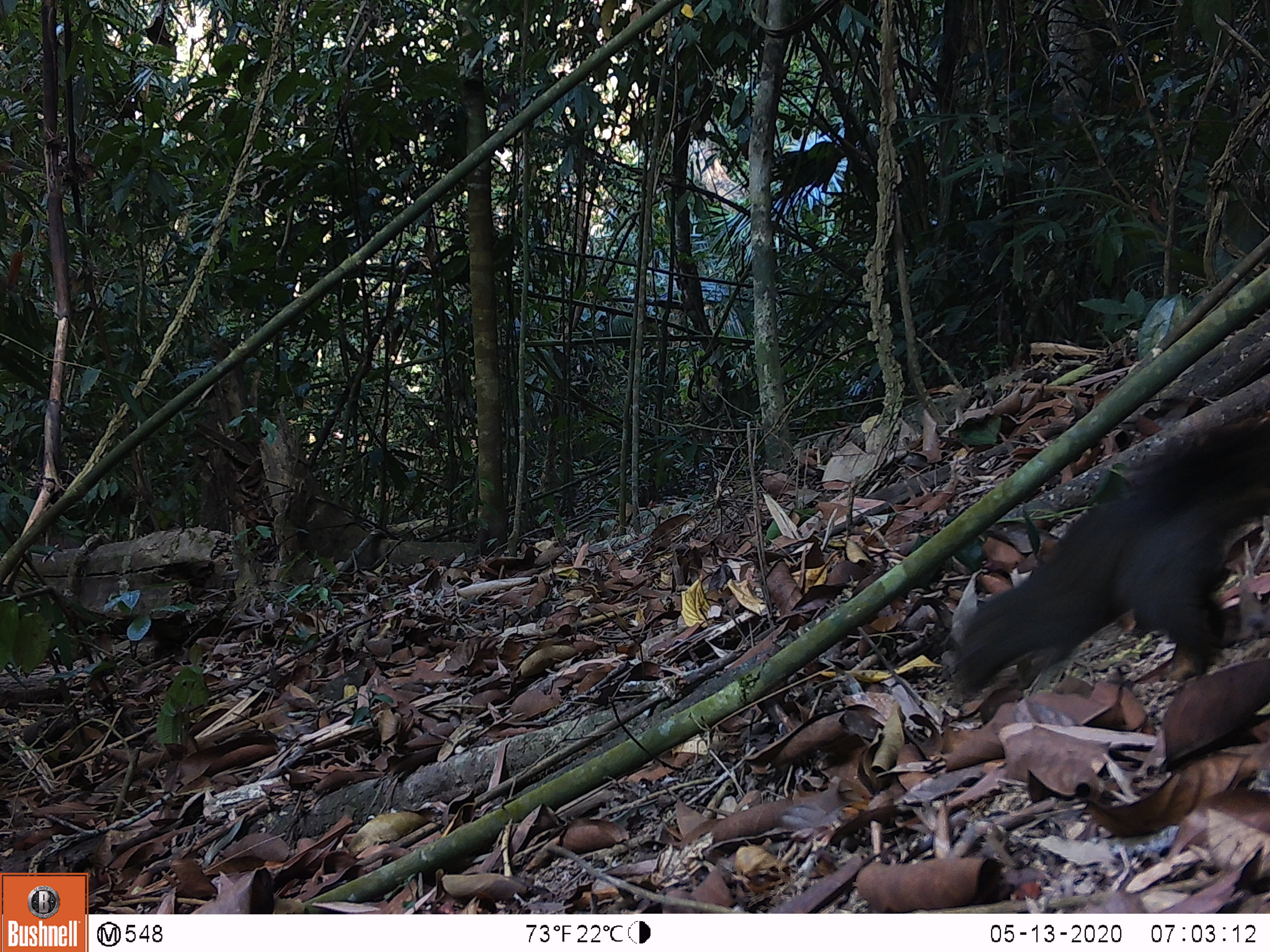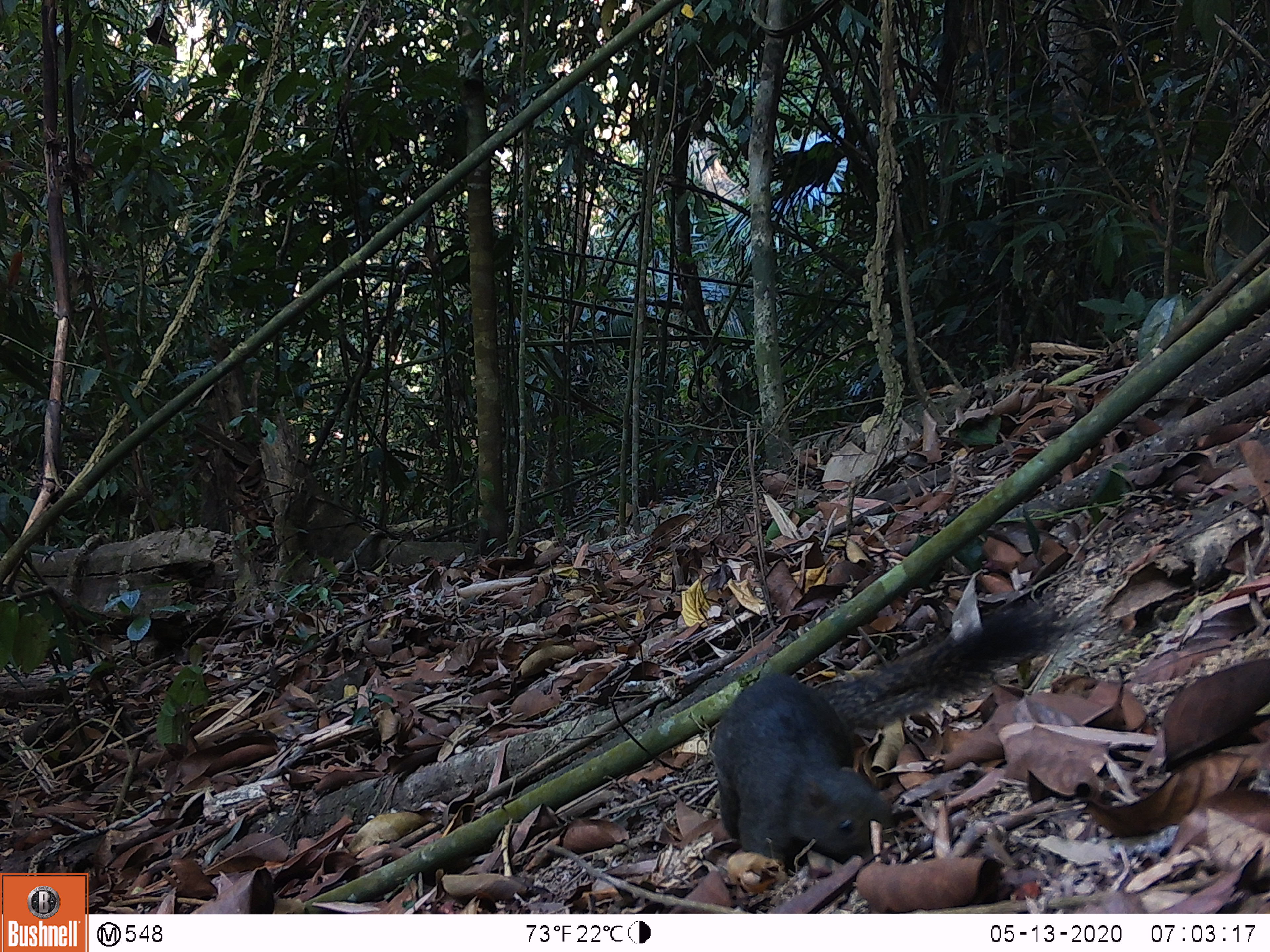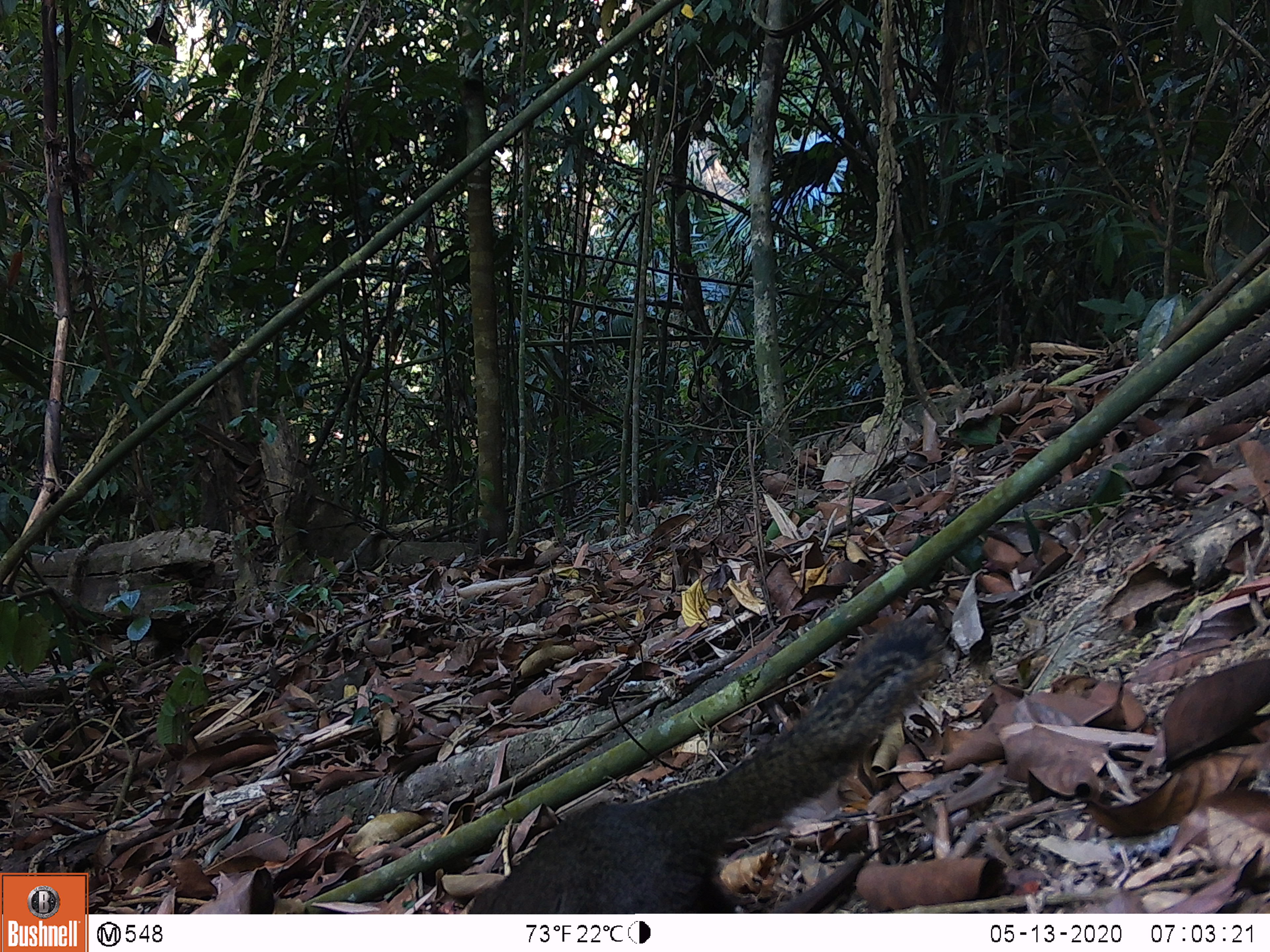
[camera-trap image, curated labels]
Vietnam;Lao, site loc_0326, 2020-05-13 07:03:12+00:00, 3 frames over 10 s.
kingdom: Animalia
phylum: Chordata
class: Mammalia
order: Rodentia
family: Sciuridae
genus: Callosciurus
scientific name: Callosciurus erythraeus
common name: pallas's squirrel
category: pallass squirrel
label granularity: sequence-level